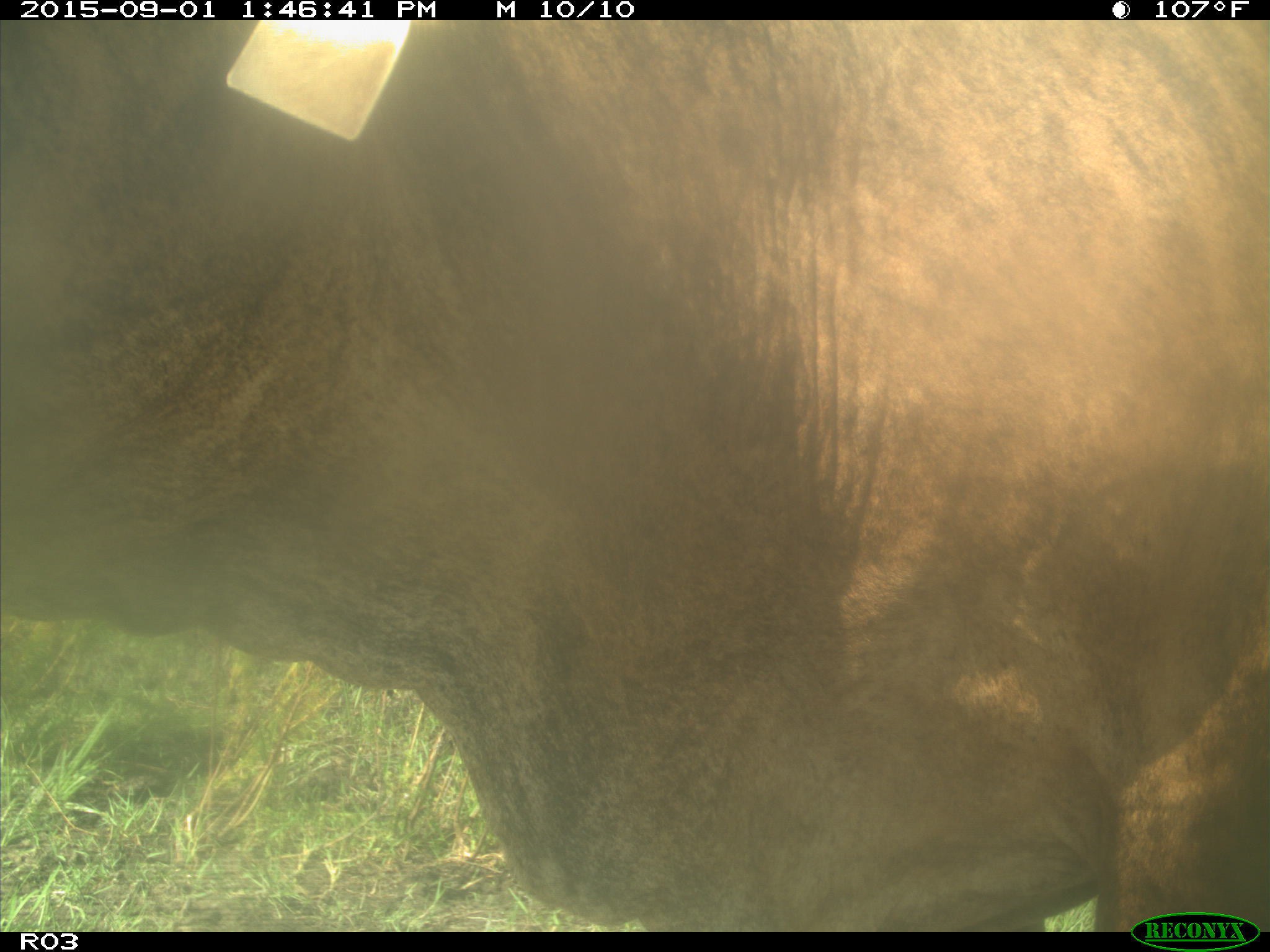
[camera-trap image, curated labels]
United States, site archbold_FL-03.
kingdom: Animalia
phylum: Chordata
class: Mammalia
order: Artiodactyla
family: Bovidae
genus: Bos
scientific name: Bos taurus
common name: domestic cow